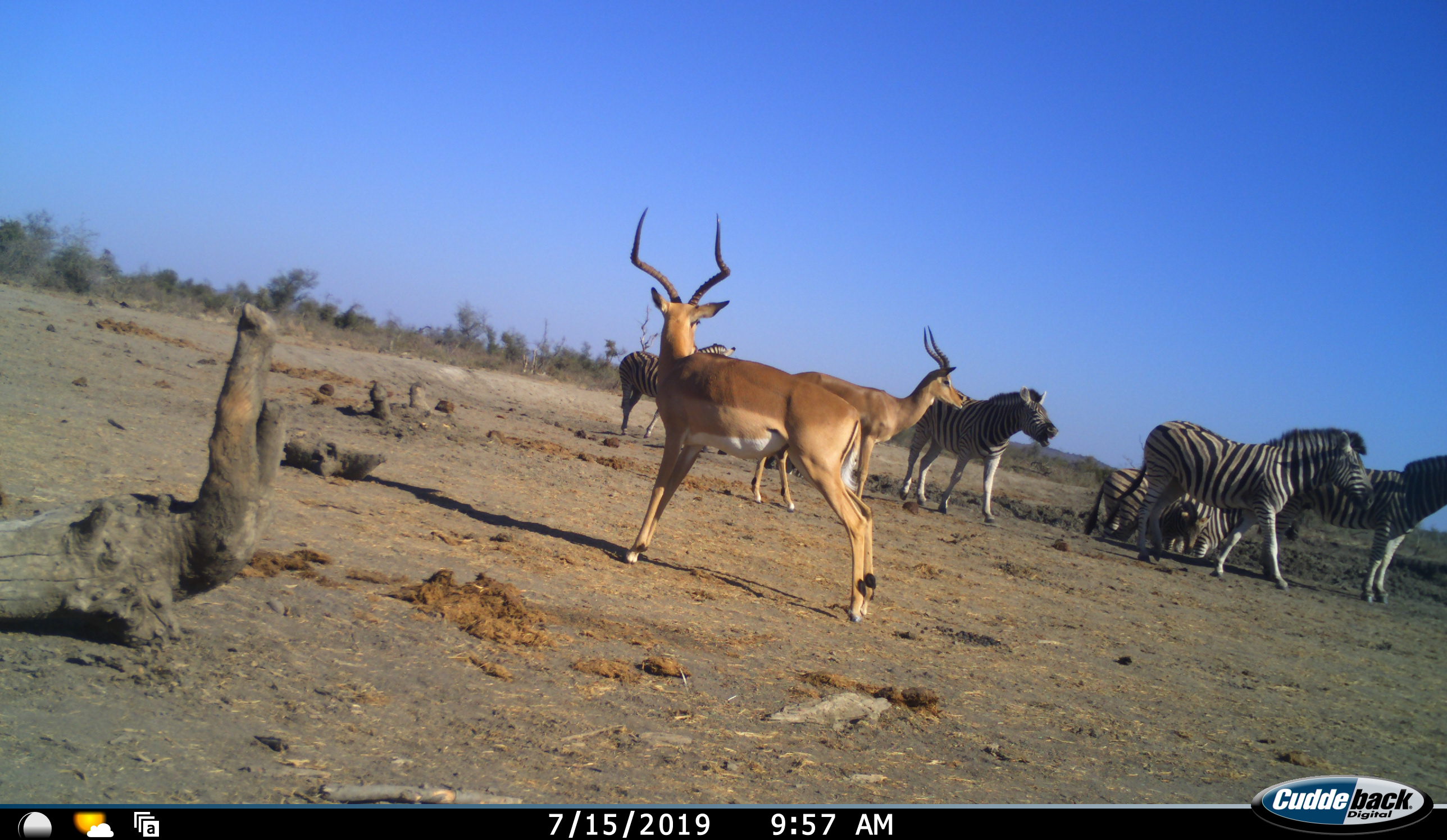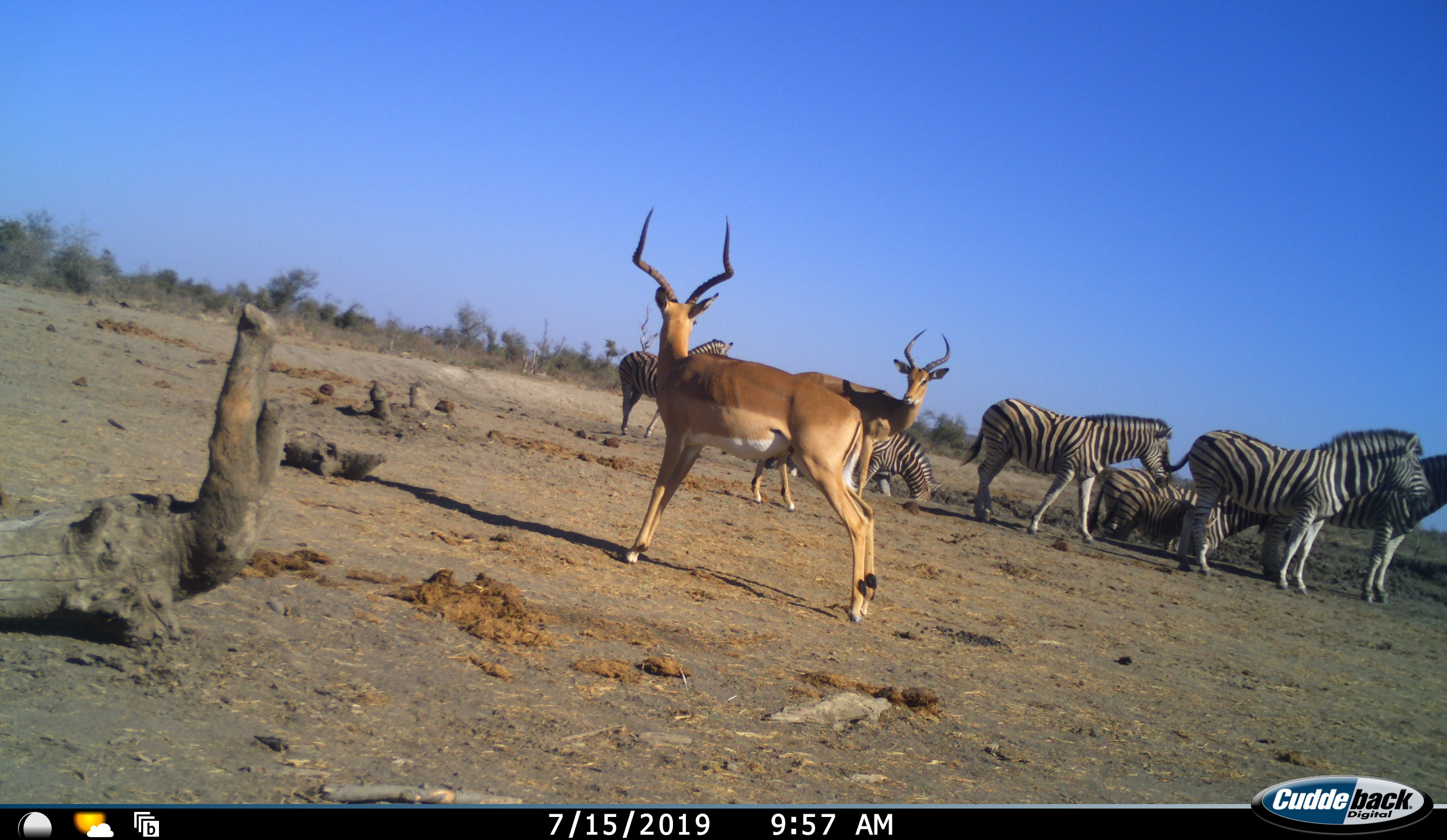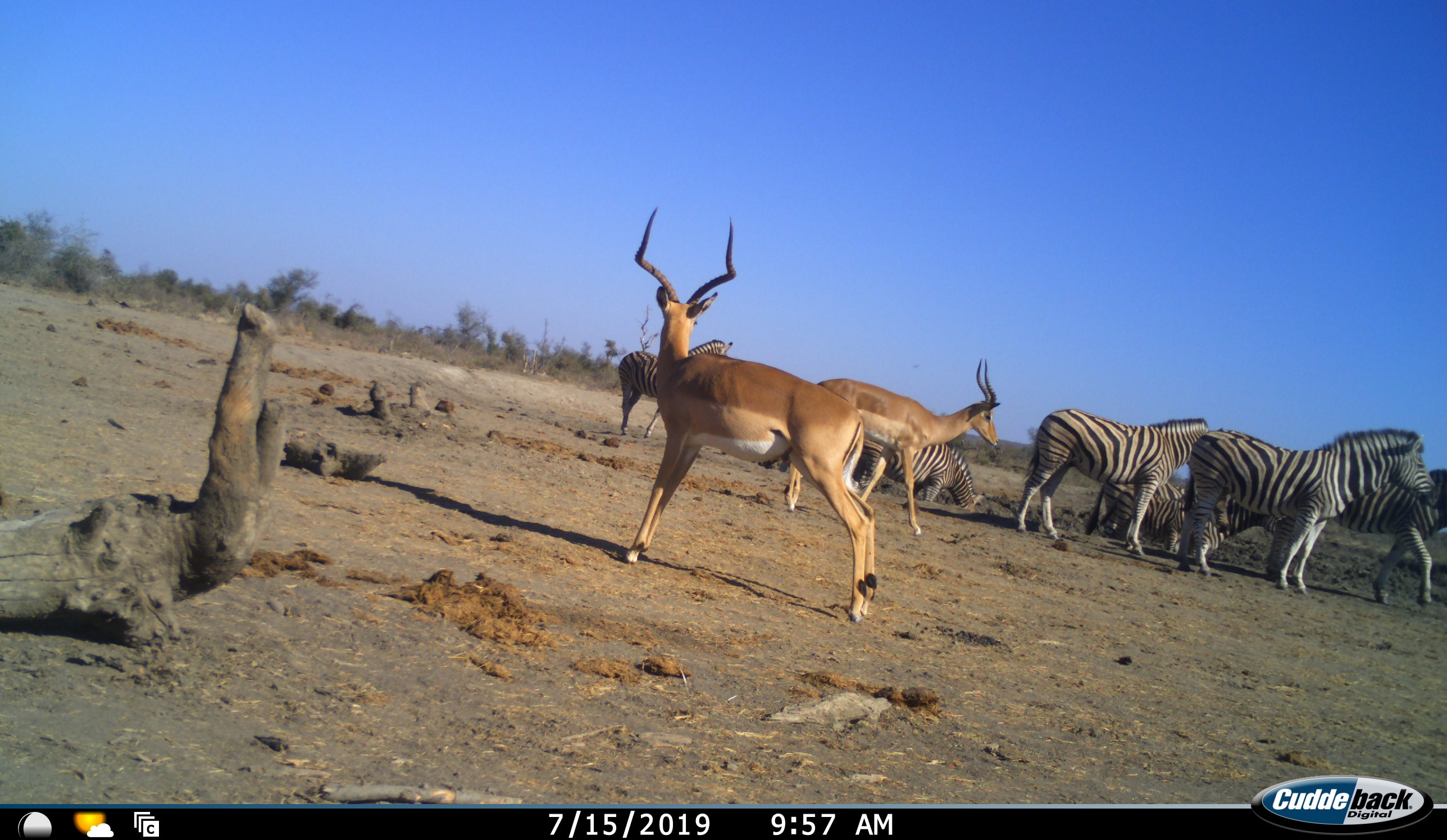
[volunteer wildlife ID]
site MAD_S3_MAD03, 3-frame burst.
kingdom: Animalia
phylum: Chordata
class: Mammalia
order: Artiodactyla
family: Bovidae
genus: Aepyceros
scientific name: Aepyceros melampus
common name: impala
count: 2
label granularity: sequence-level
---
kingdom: Animalia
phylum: Chordata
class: Mammalia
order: Perissodactyla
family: Equidae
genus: Equus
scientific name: Equus quagga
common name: plains zebra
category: zebraplains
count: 6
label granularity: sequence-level